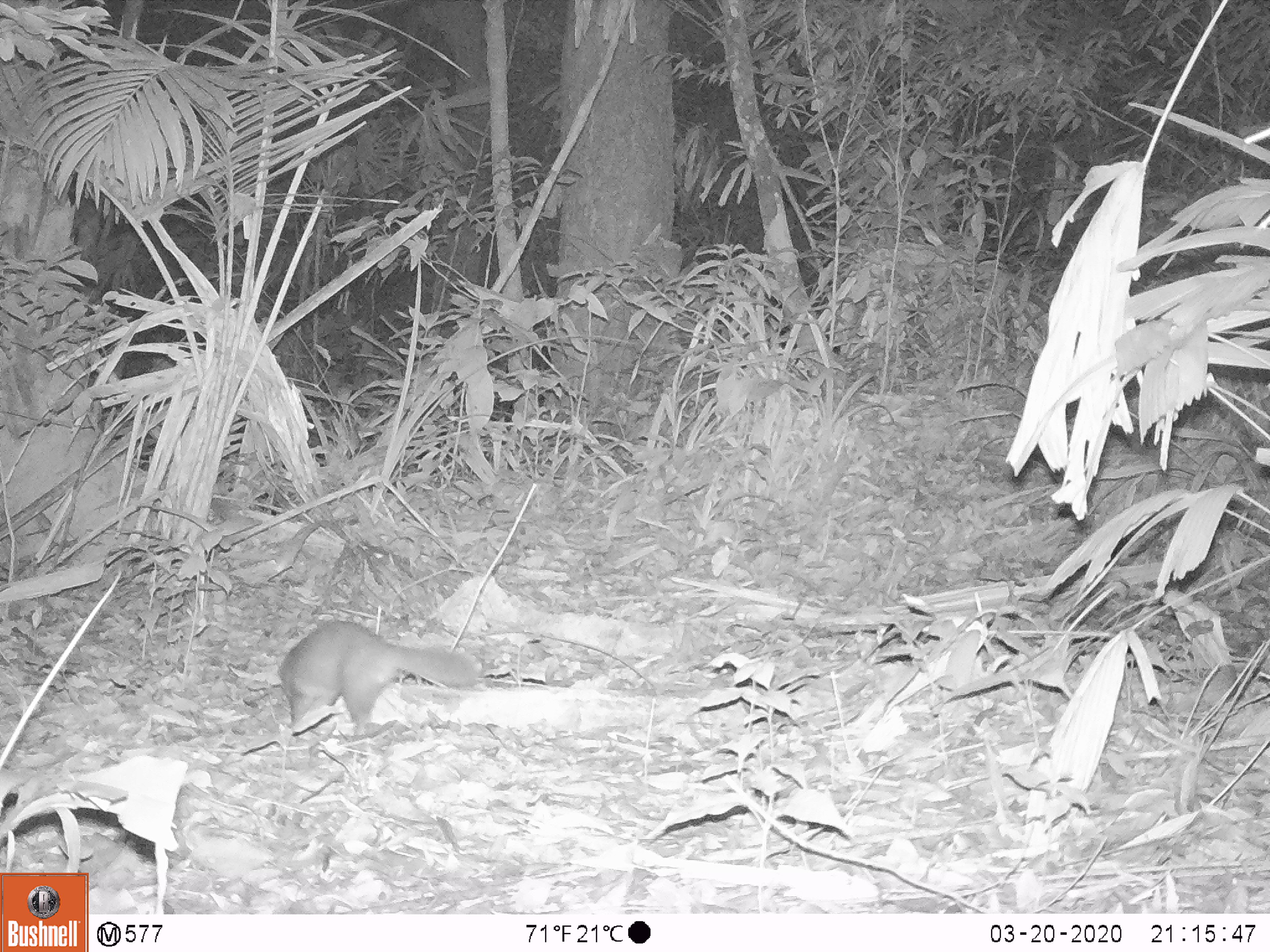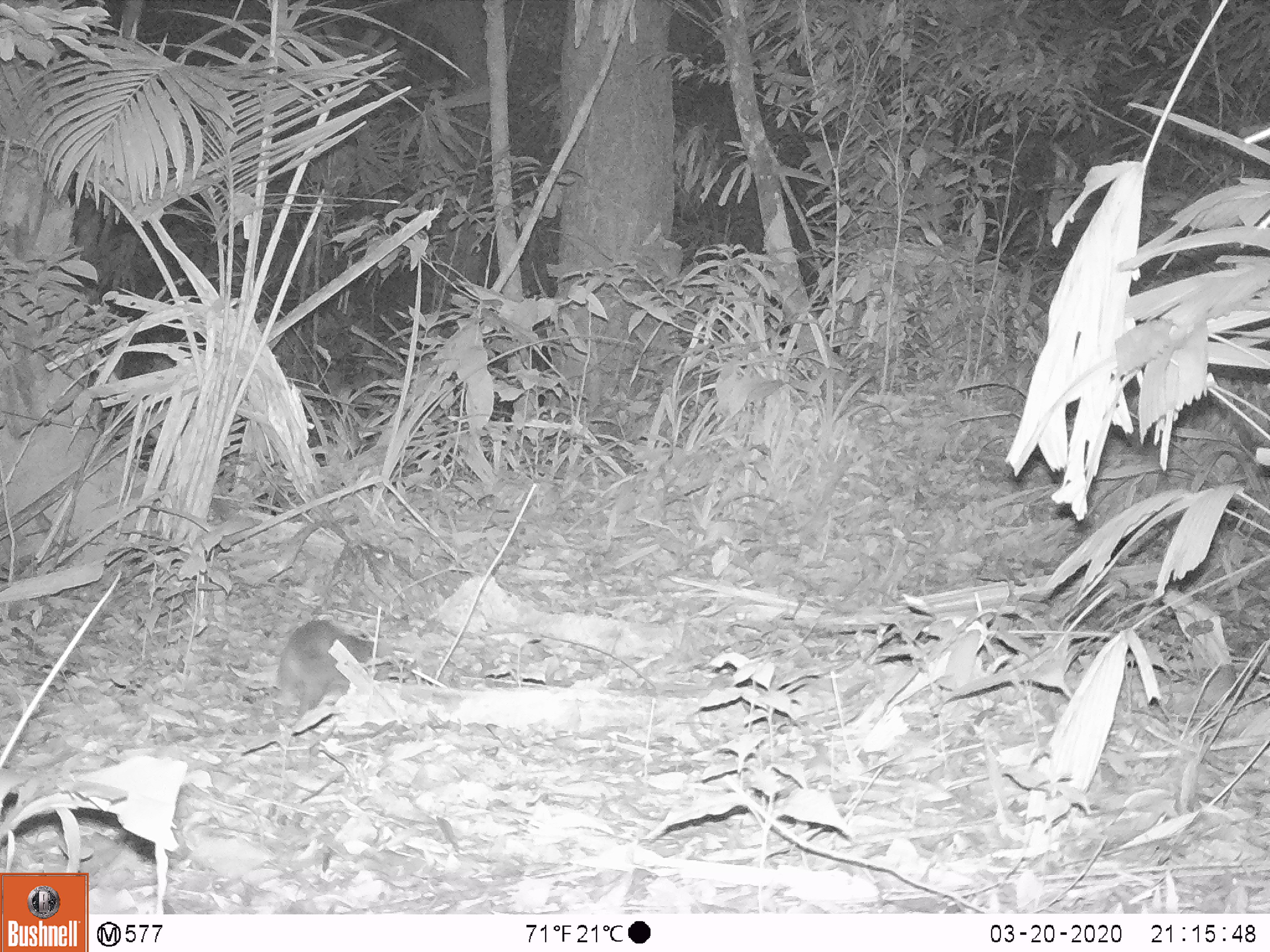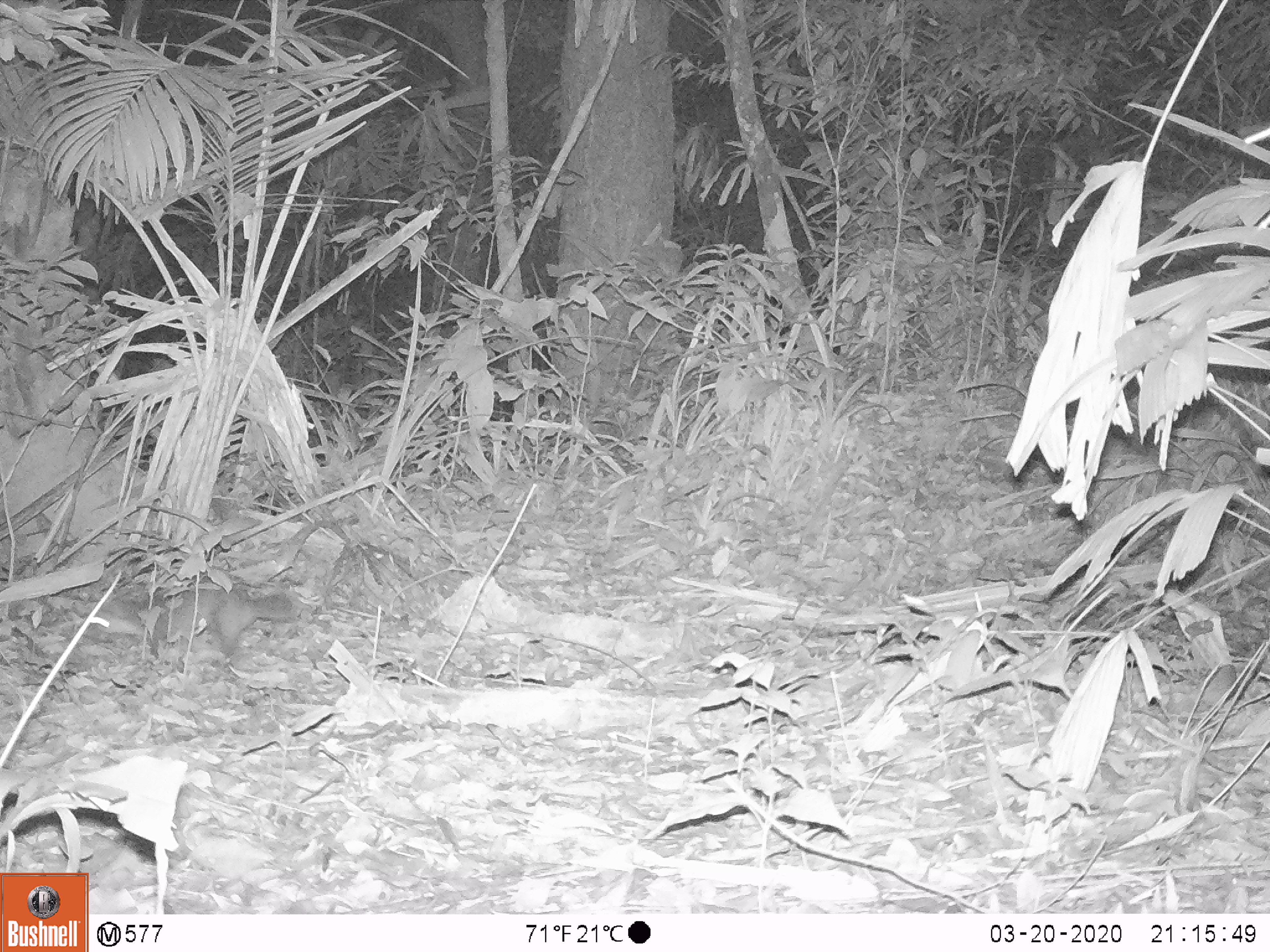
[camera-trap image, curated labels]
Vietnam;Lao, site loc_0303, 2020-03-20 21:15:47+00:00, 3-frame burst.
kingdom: Animalia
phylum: Chordata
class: Mammalia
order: Carnivora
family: Mustelidae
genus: Melogale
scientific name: Melogale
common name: ferret badger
Ferret badger (Melogale). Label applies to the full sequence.